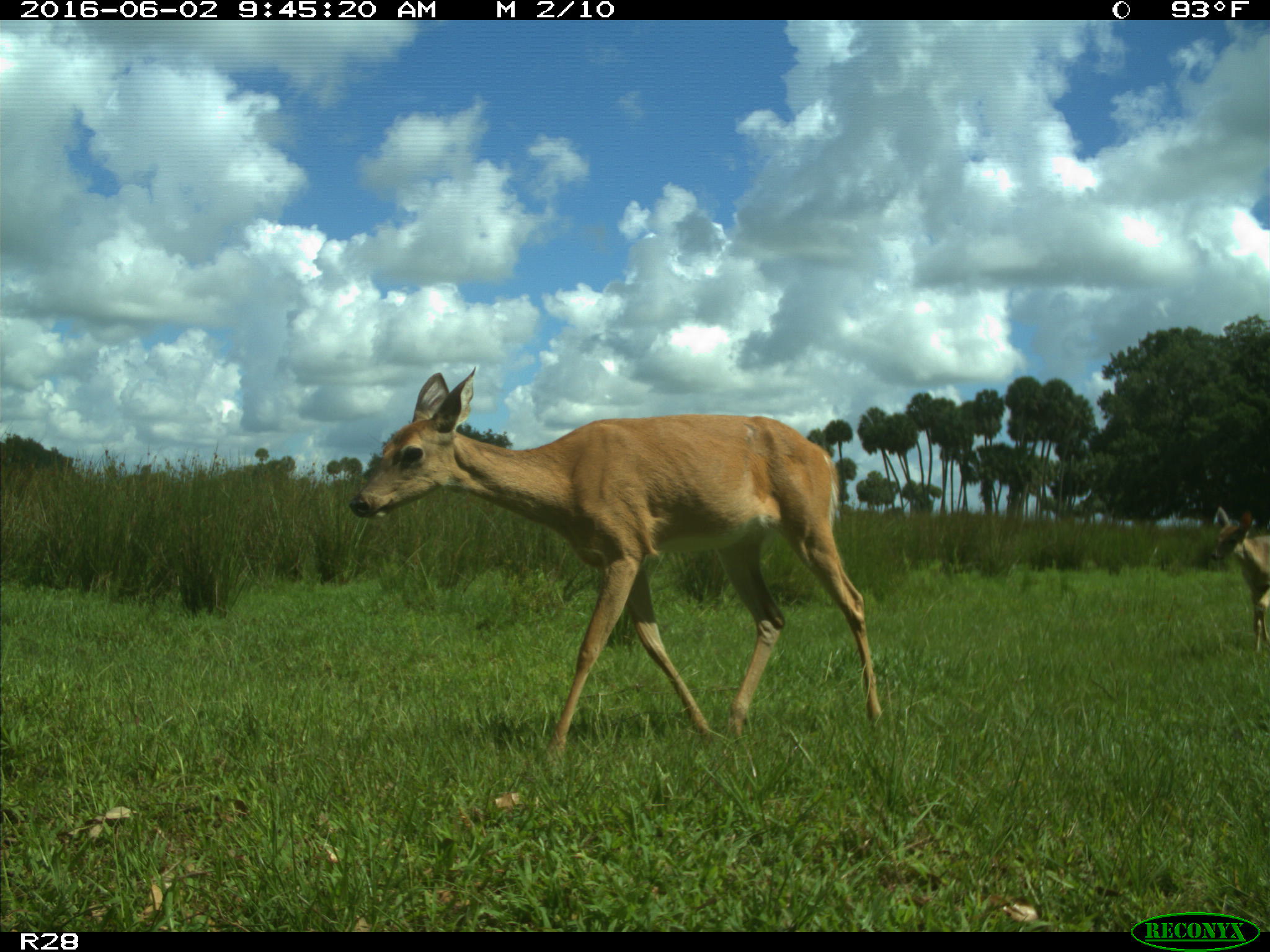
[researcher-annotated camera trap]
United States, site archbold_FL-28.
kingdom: Animalia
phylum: Chordata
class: Mammalia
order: Artiodactyla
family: Cervidae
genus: Odocoileus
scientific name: Odocoileus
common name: deer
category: unidentified deer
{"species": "unidentified deer (deer) (Odocoileus)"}